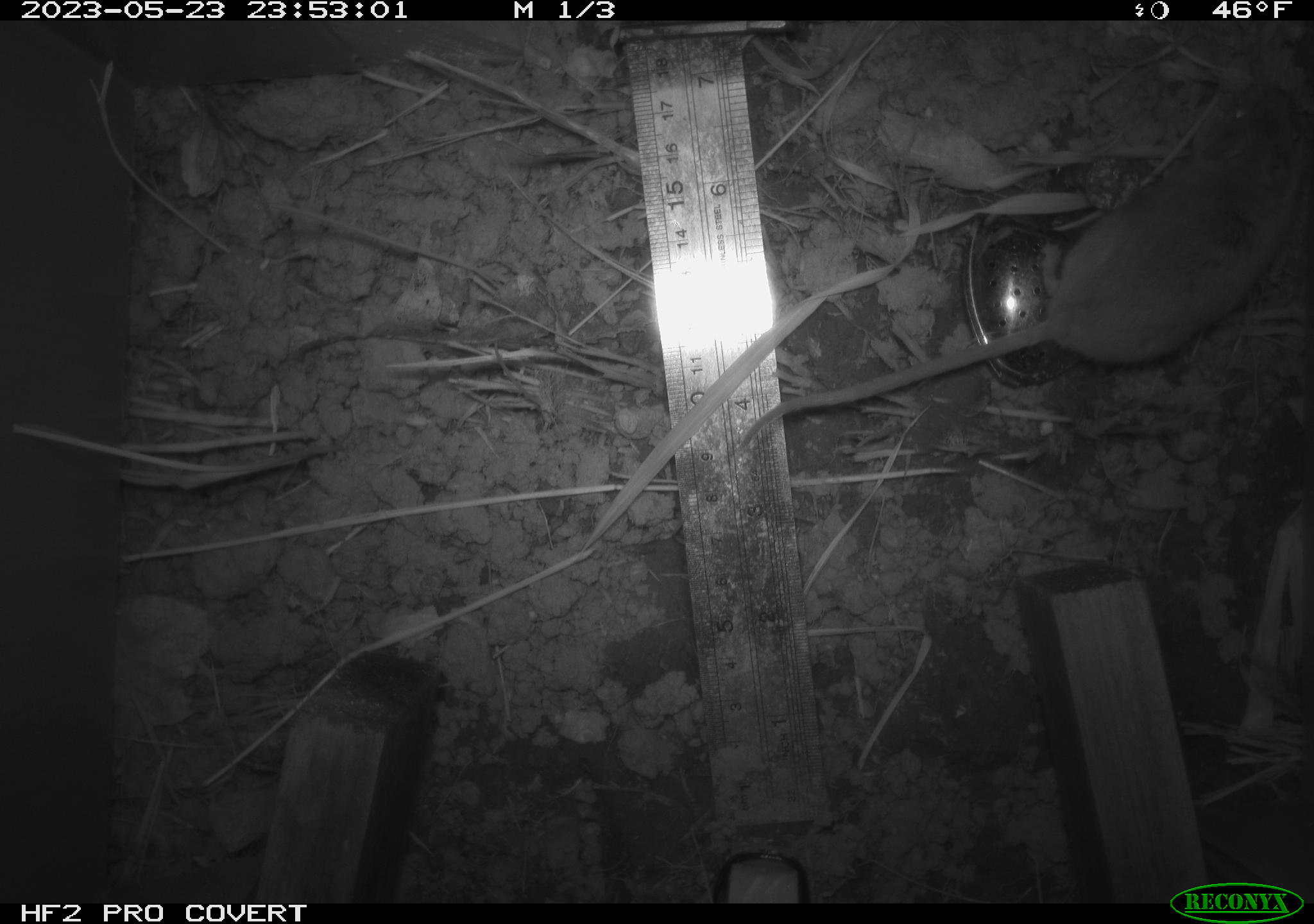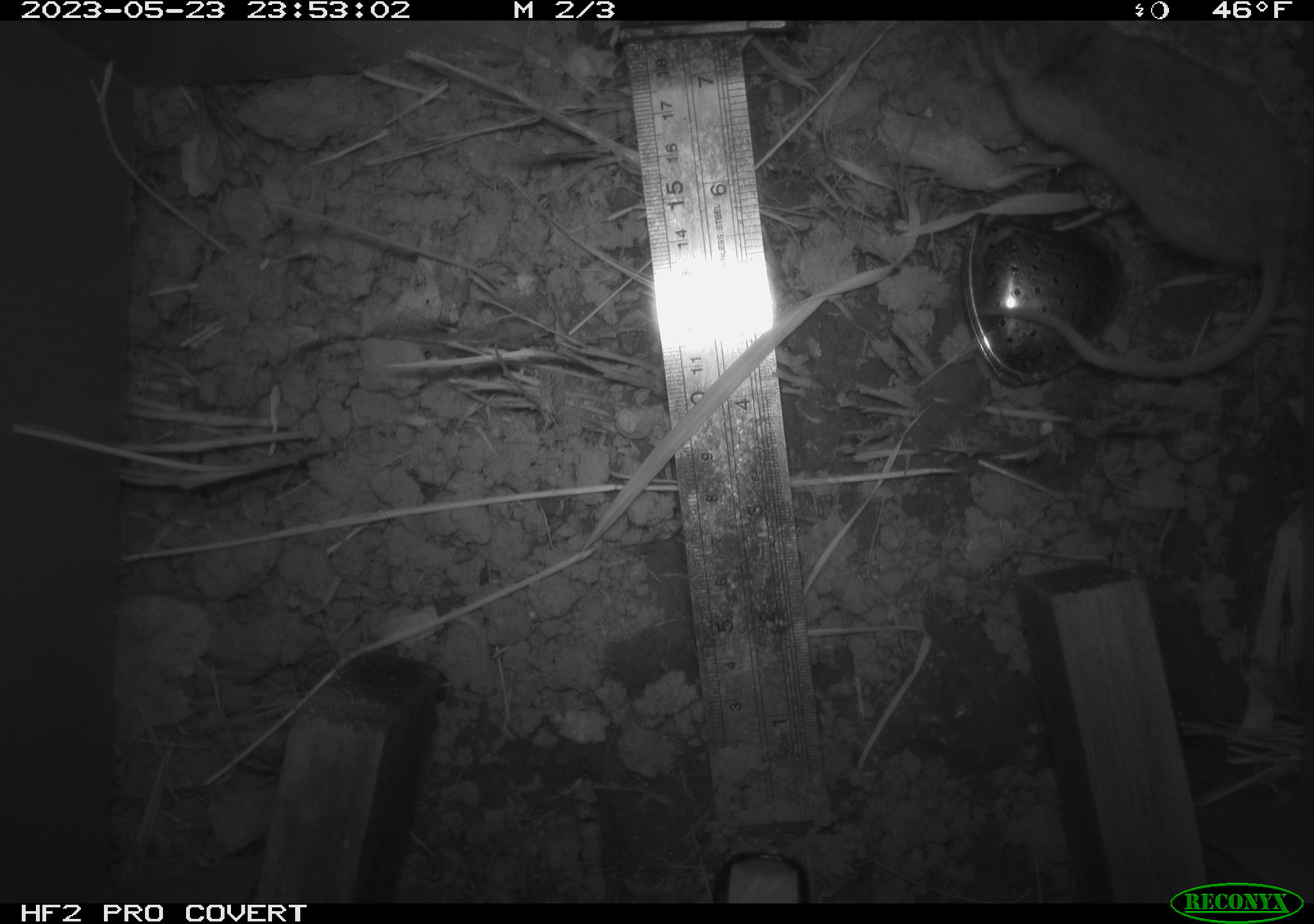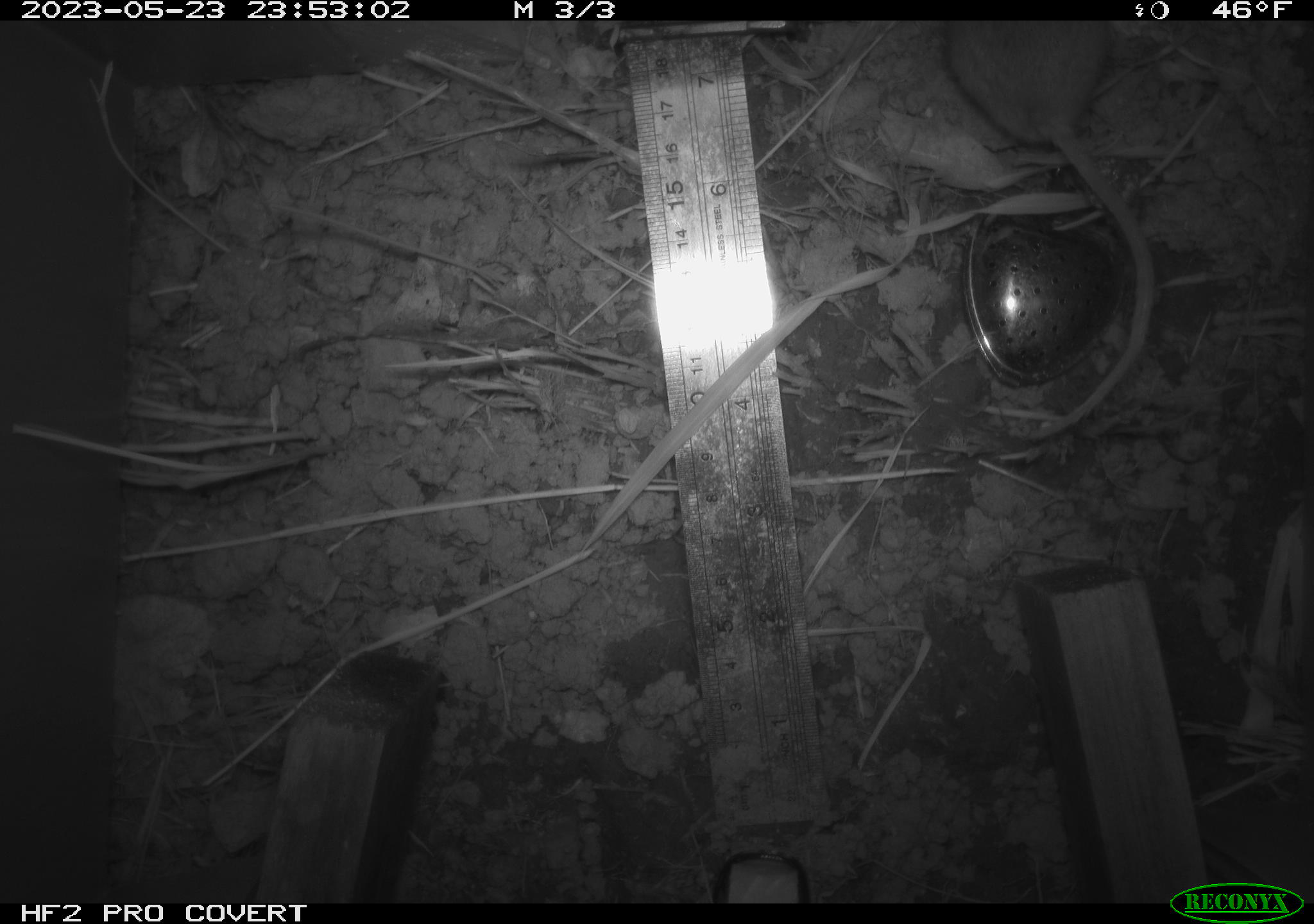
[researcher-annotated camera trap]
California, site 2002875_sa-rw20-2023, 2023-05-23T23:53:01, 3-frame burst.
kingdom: Animalia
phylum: Chordata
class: Mammalia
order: Rodentia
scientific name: Rodentia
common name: mouse species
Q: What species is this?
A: Mouse species (Rodentia).